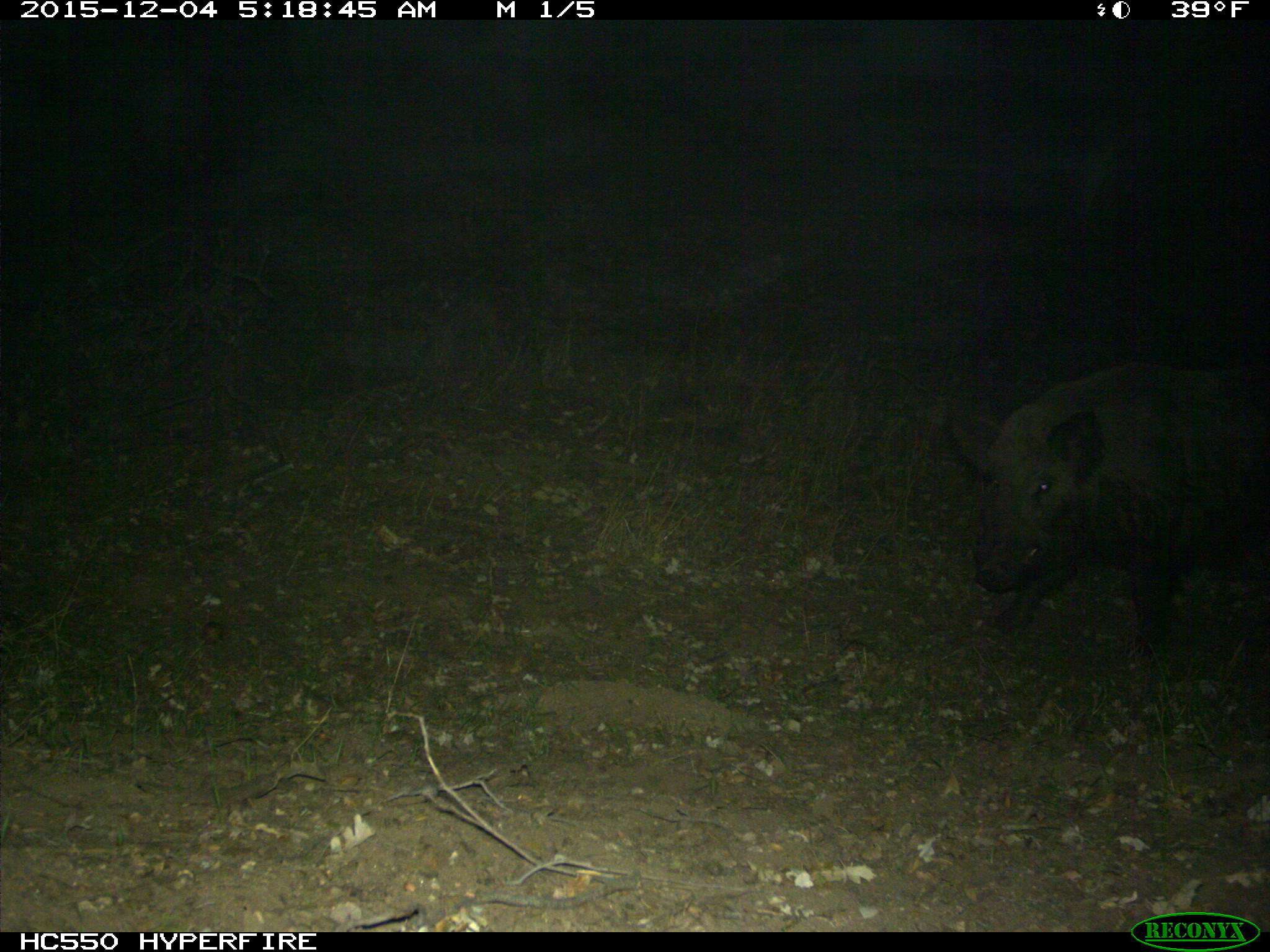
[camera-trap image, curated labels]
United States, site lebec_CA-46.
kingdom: Animalia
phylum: Chordata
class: Mammalia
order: Artiodactyla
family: Suidae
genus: Sus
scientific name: Sus scrofa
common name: wild boar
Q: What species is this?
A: Sus scrofa (wild boar).